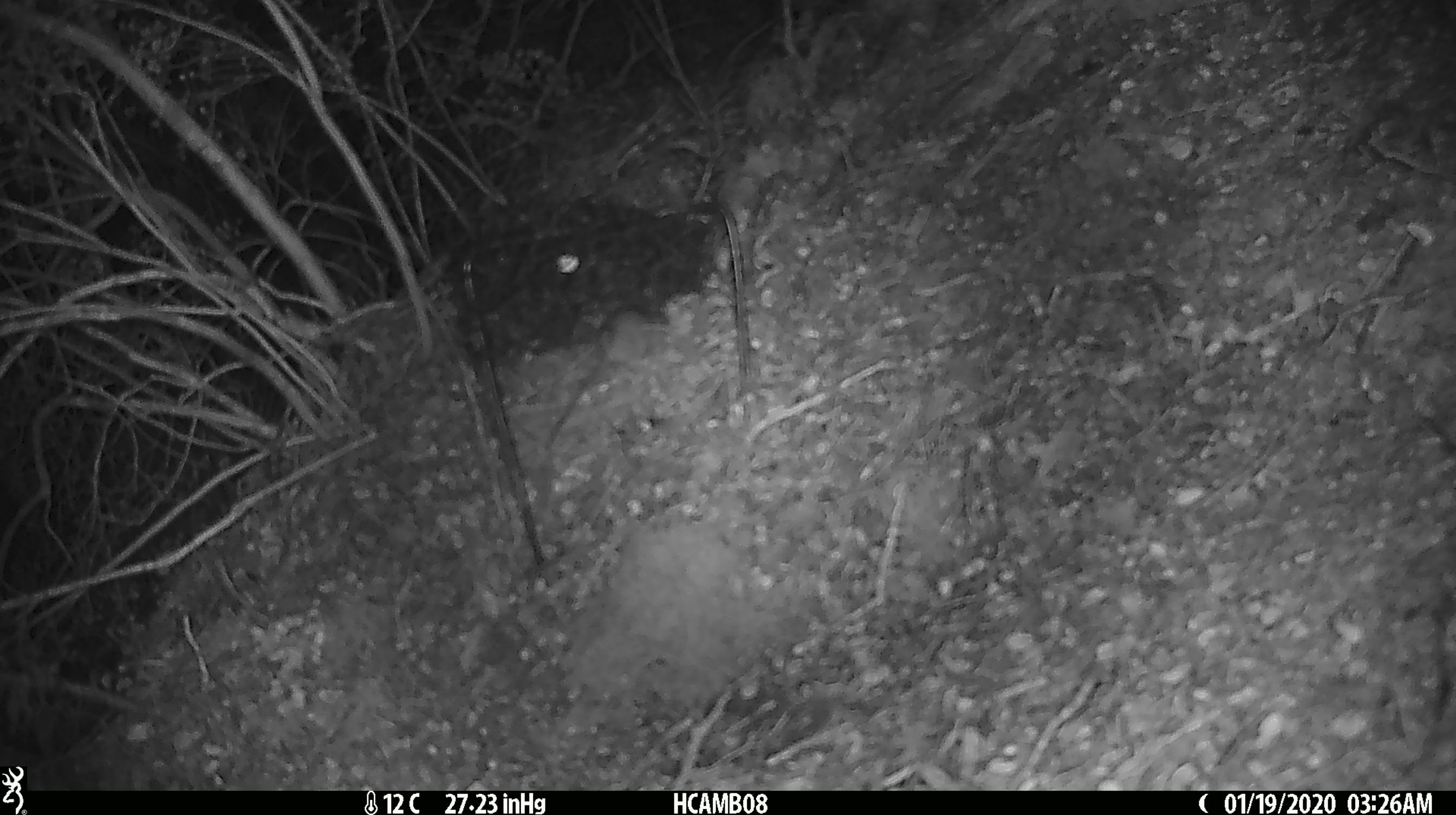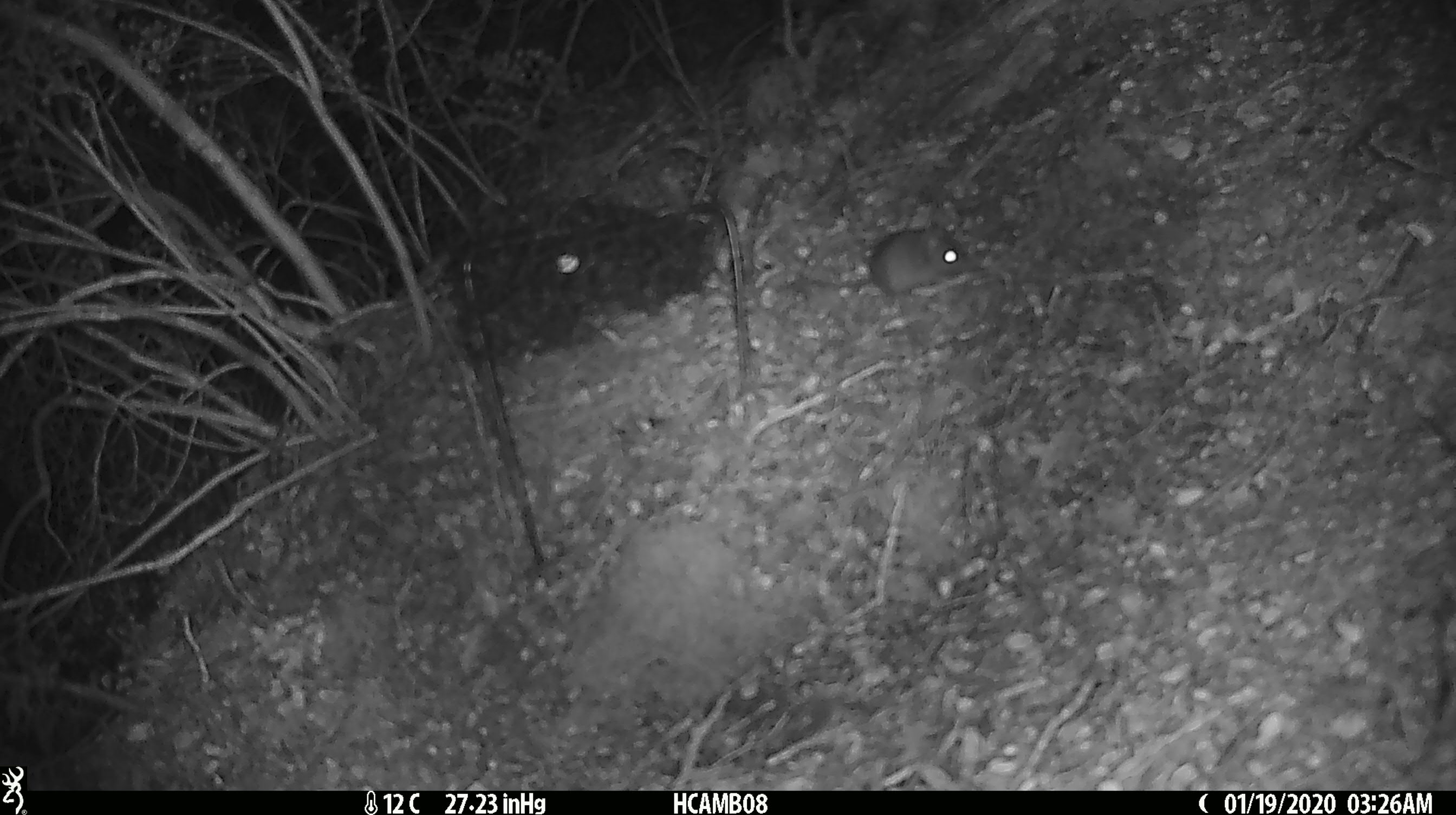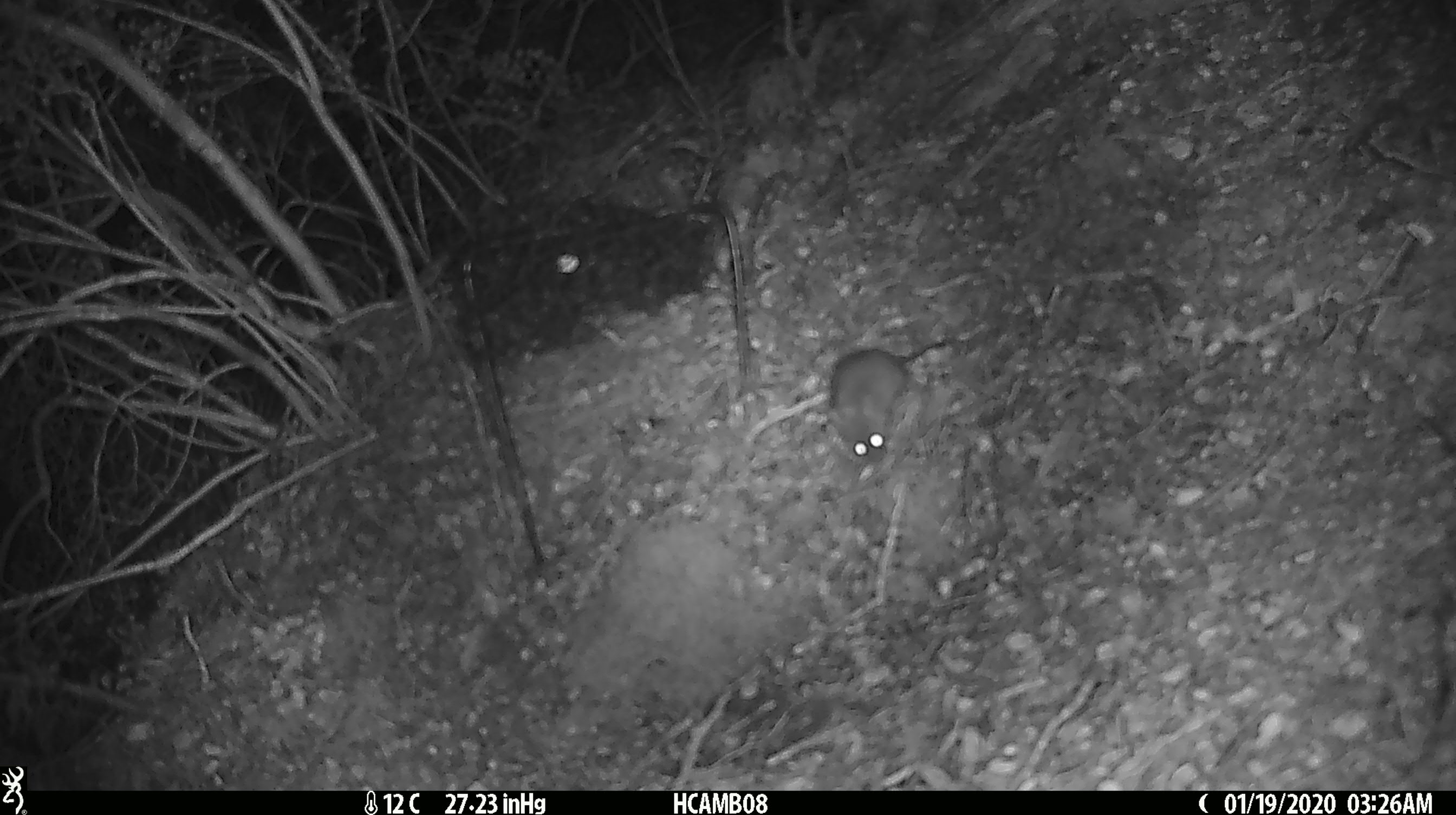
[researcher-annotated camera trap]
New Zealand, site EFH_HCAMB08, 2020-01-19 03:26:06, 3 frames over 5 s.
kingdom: Animalia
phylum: Chordata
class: Mammalia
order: Rodentia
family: Muridae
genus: Mus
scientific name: Mus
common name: mouse